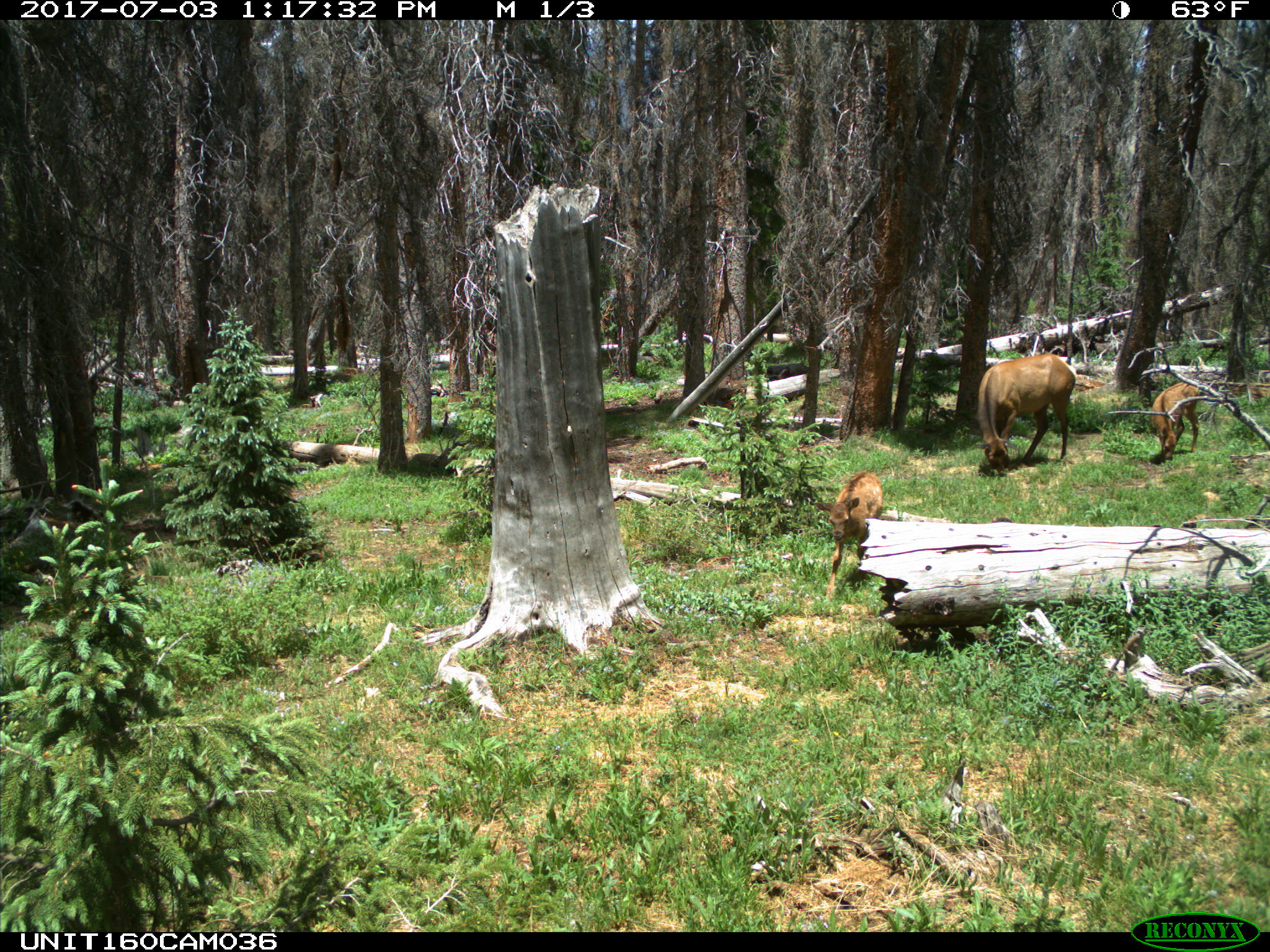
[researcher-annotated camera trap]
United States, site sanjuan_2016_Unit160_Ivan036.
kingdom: Animalia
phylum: Chordata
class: Mammalia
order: Artiodactyla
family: Cervidae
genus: Cervus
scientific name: Cervus elaphus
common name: red deer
Cervus elaphus (red deer).